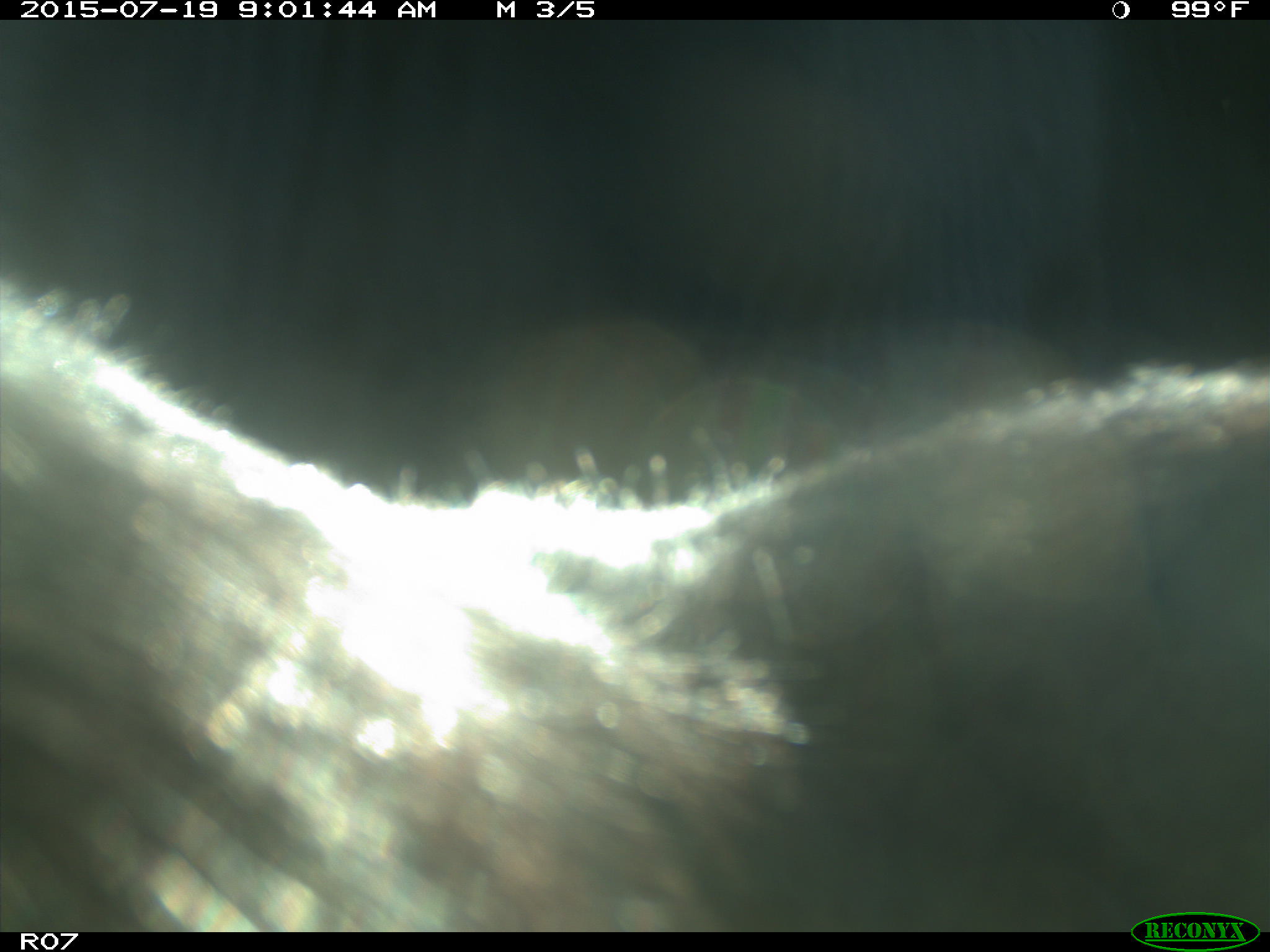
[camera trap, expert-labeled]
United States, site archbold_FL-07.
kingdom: Animalia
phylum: Chordata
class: Mammalia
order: Artiodactyla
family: Bovidae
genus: Bos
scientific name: Bos taurus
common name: domestic cow